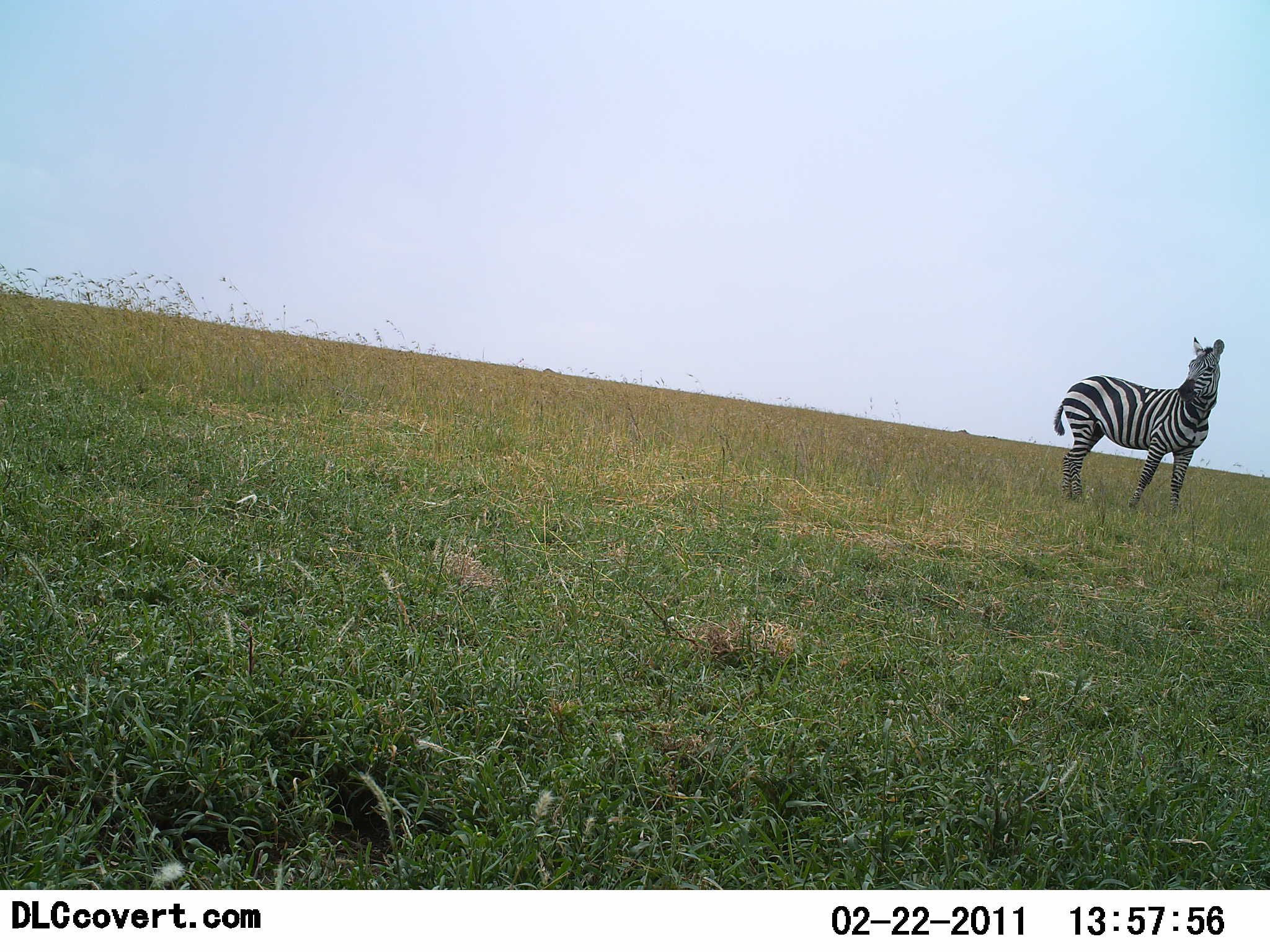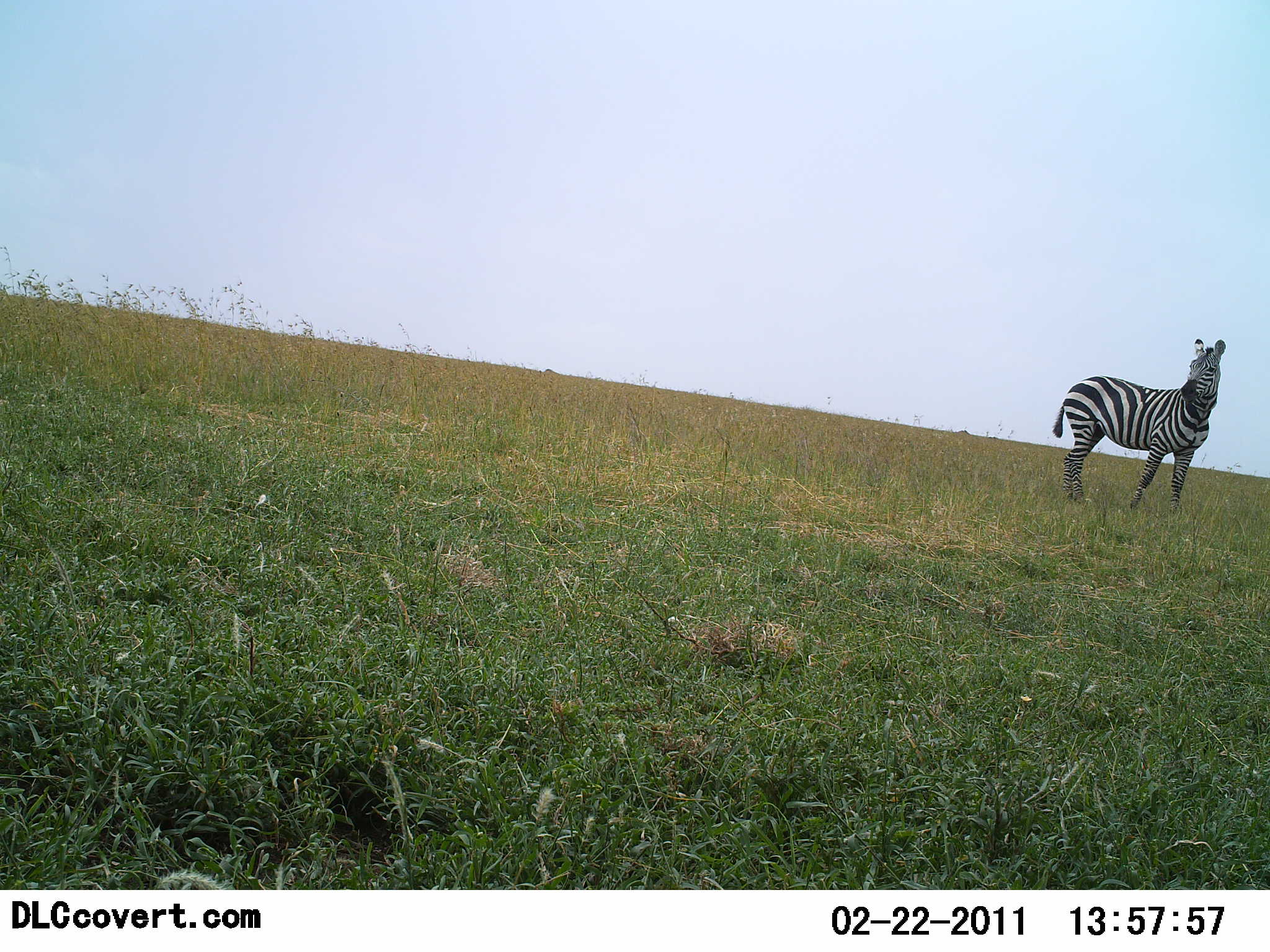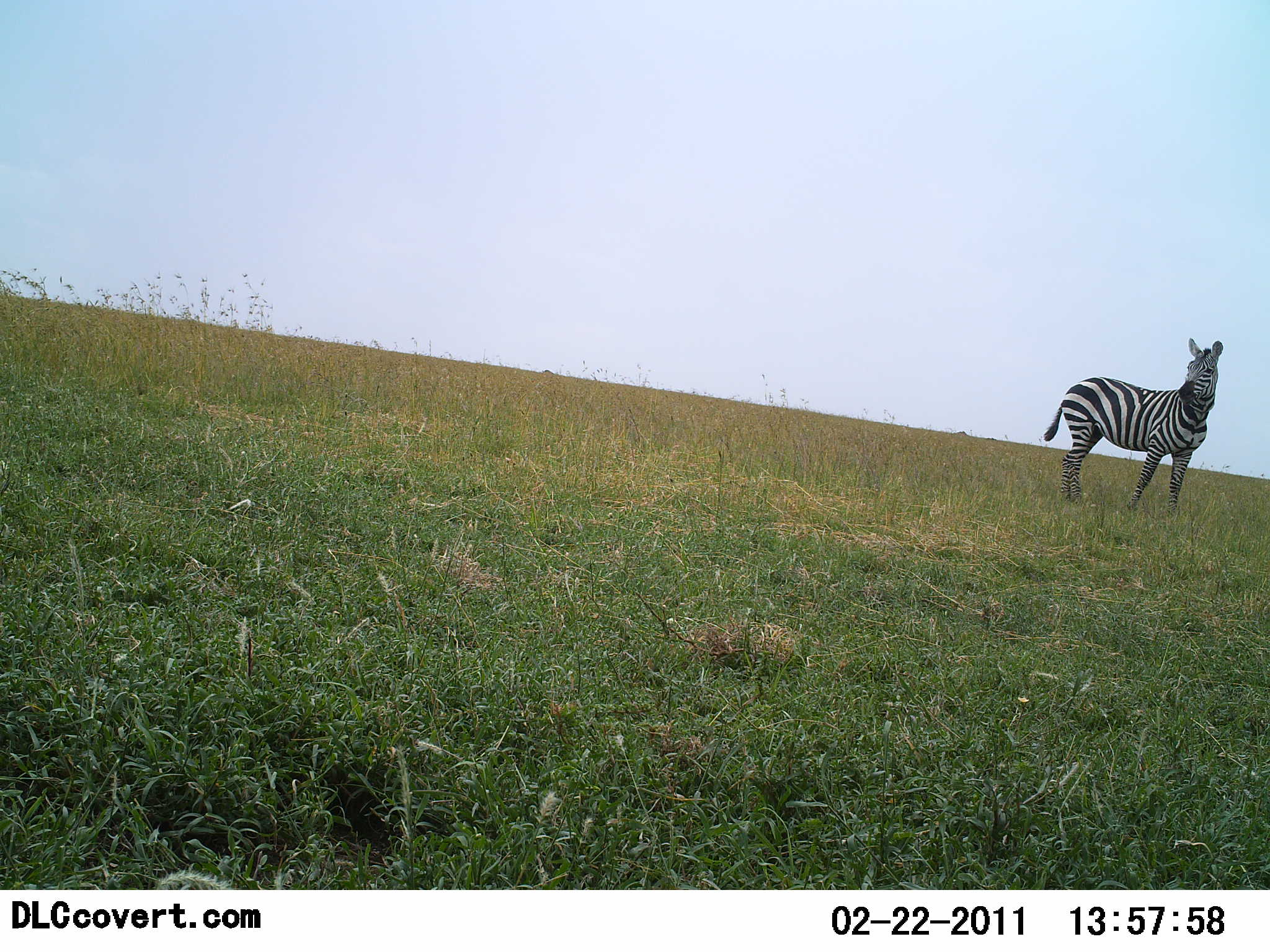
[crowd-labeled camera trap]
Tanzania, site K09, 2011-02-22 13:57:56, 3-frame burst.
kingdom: Animalia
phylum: Chordata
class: Mammalia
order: Perissodactyla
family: Equidae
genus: Equus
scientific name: Equus quagga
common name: plains zebra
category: zebra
Zebra (plains zebra) (Equus quagga), count 1. Behavior (volunteer vote fractions): standing 100%, resting 0%, moving 0%, interacting 0%. Young present (vote fraction): 0%. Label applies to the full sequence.